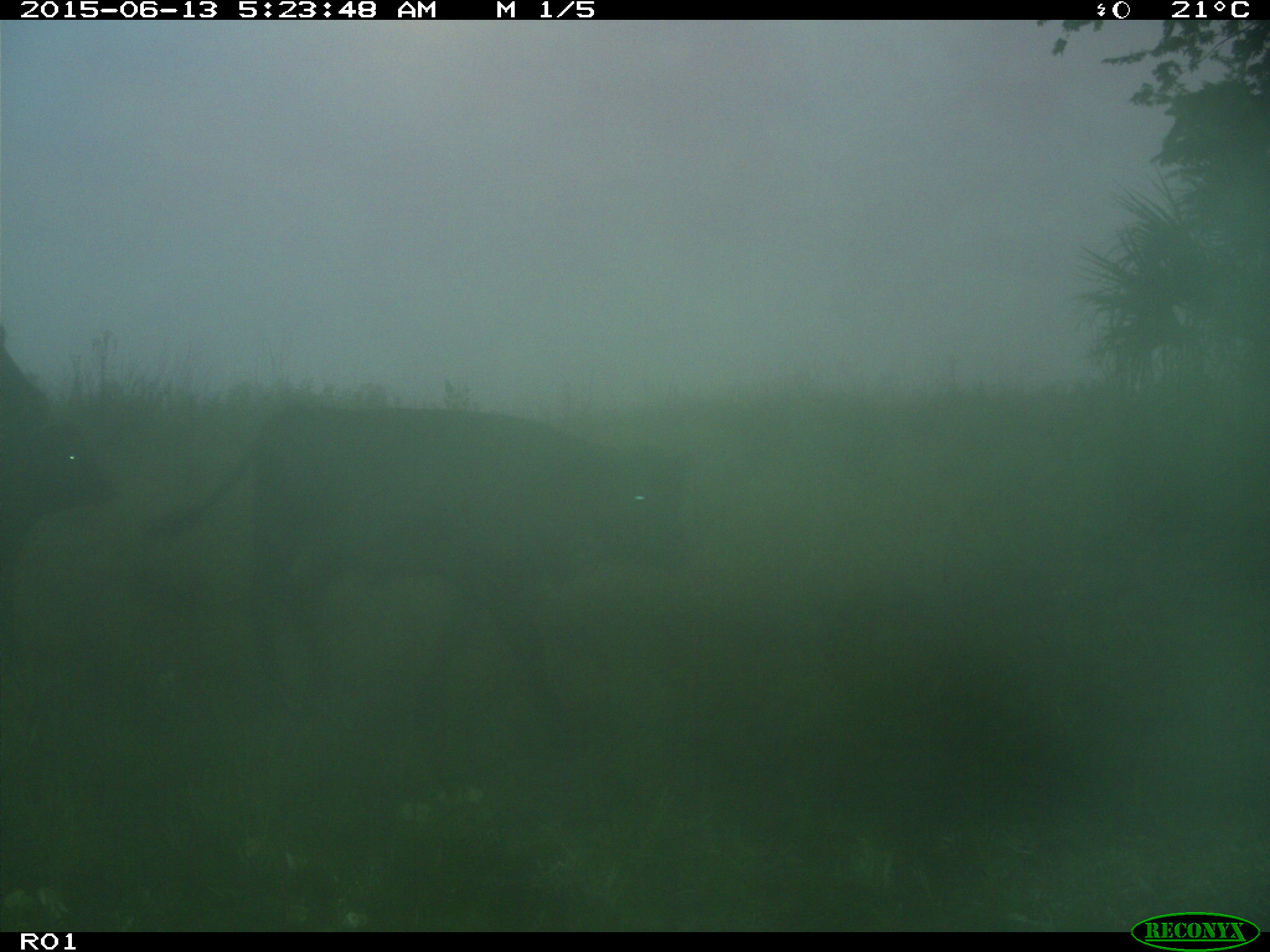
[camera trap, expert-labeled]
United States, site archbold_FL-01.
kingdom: Animalia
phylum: Chordata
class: Mammalia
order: Artiodactyla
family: Bovidae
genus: Bos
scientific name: Bos taurus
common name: domestic cow